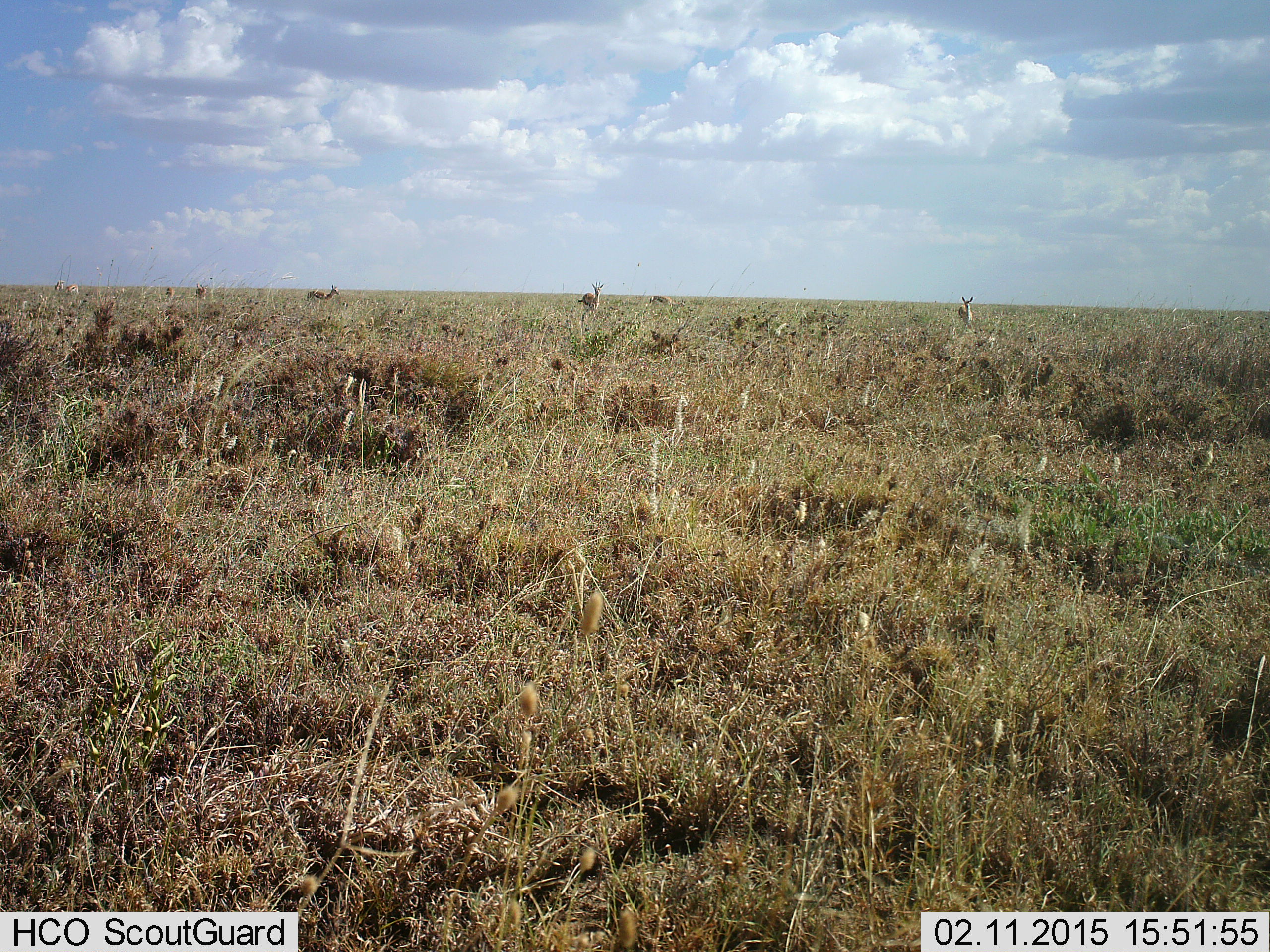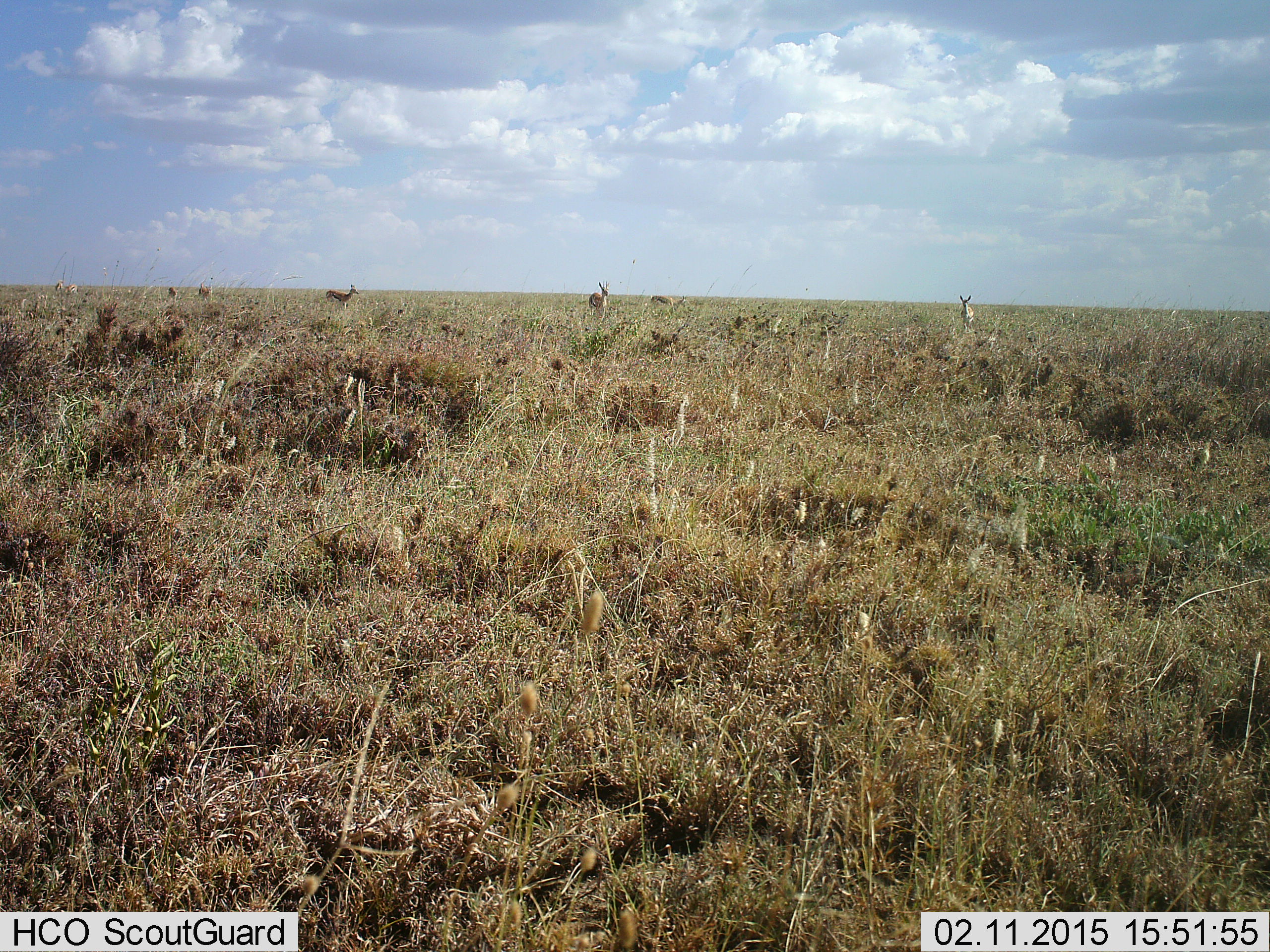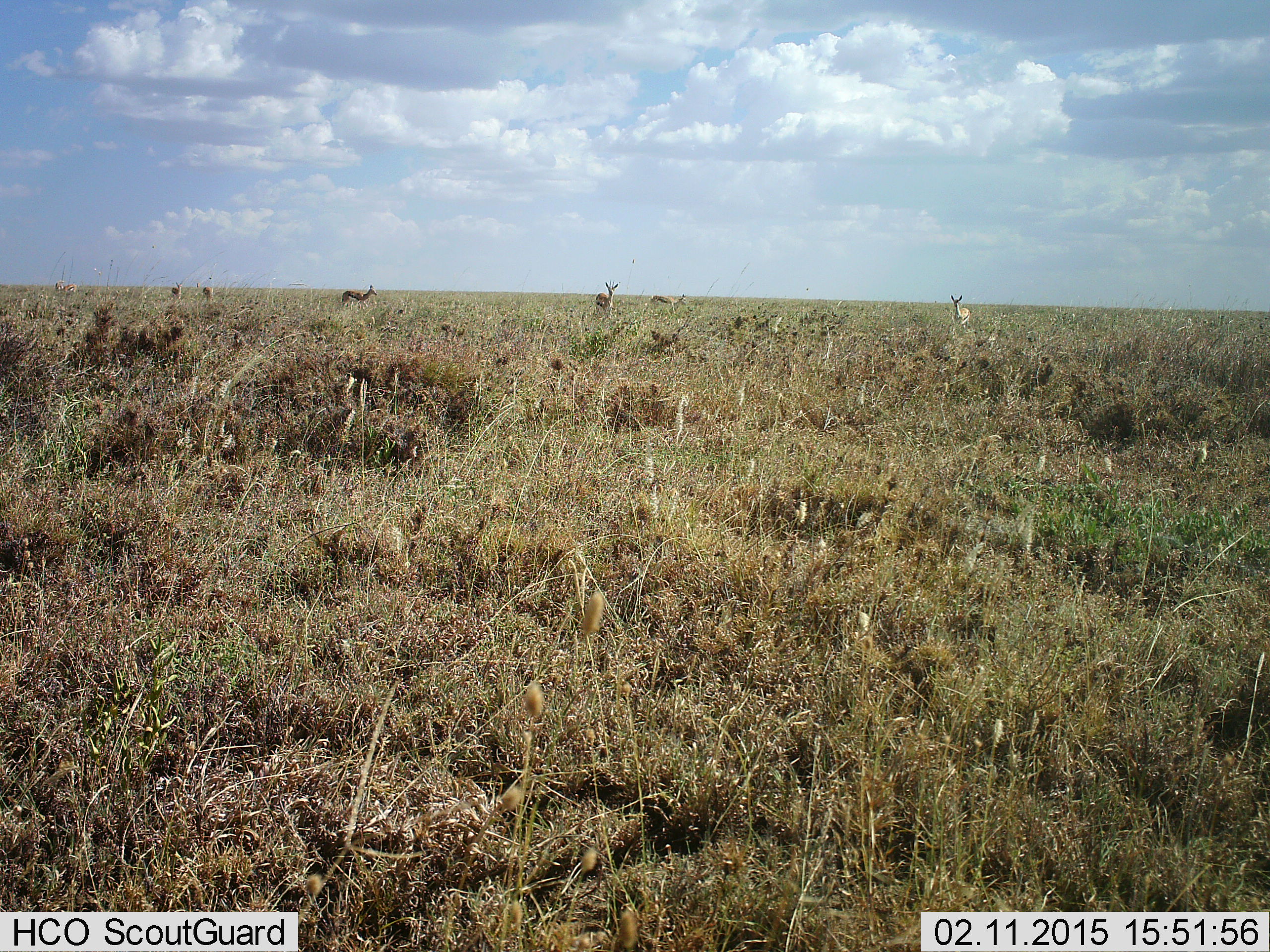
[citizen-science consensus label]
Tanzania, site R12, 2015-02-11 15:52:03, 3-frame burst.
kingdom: Animalia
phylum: Chordata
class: Mammalia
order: Artiodactyla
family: Bovidae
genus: Eudorcas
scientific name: Eudorcas thomsonii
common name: thomson's gazelle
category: gazellethomsons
Gazellethomsons (thomson's gazelle) (Eudorcas thomsonii), count 6. Behavior (volunteer vote fractions): standing 50%, resting 0%, moving 70%, interacting 0%. Young present (vote fraction): 0%. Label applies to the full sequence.